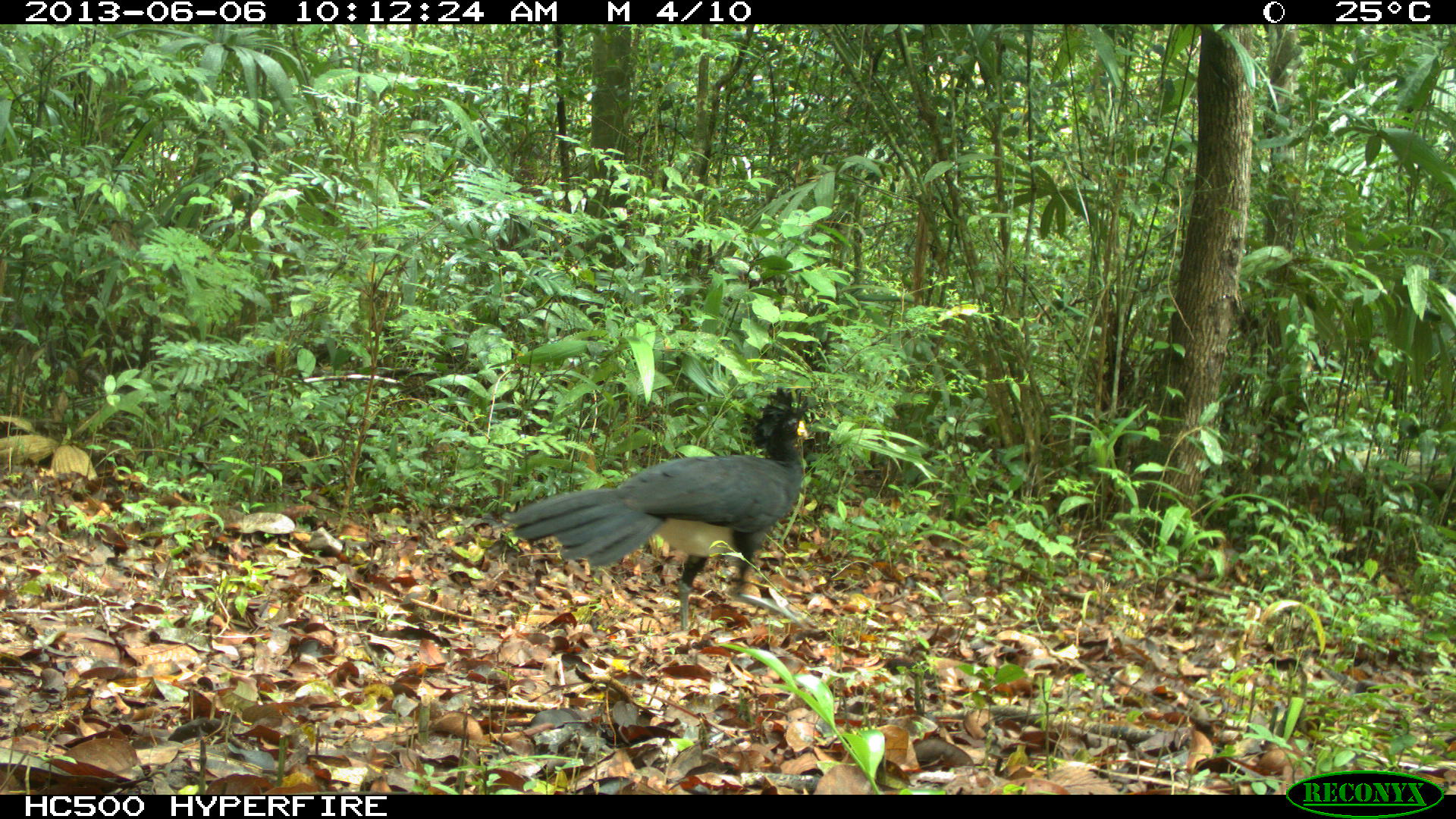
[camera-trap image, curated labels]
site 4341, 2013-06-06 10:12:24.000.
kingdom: Animalia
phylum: Chordata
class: Aves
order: Galliformes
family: Cracidae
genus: Crax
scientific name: Crax rubra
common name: great curassow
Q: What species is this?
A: Crax rubra (great curassow).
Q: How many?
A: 1.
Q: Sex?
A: Male.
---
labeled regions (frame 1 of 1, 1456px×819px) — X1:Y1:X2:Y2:
crax rubra: 503:387:809:631